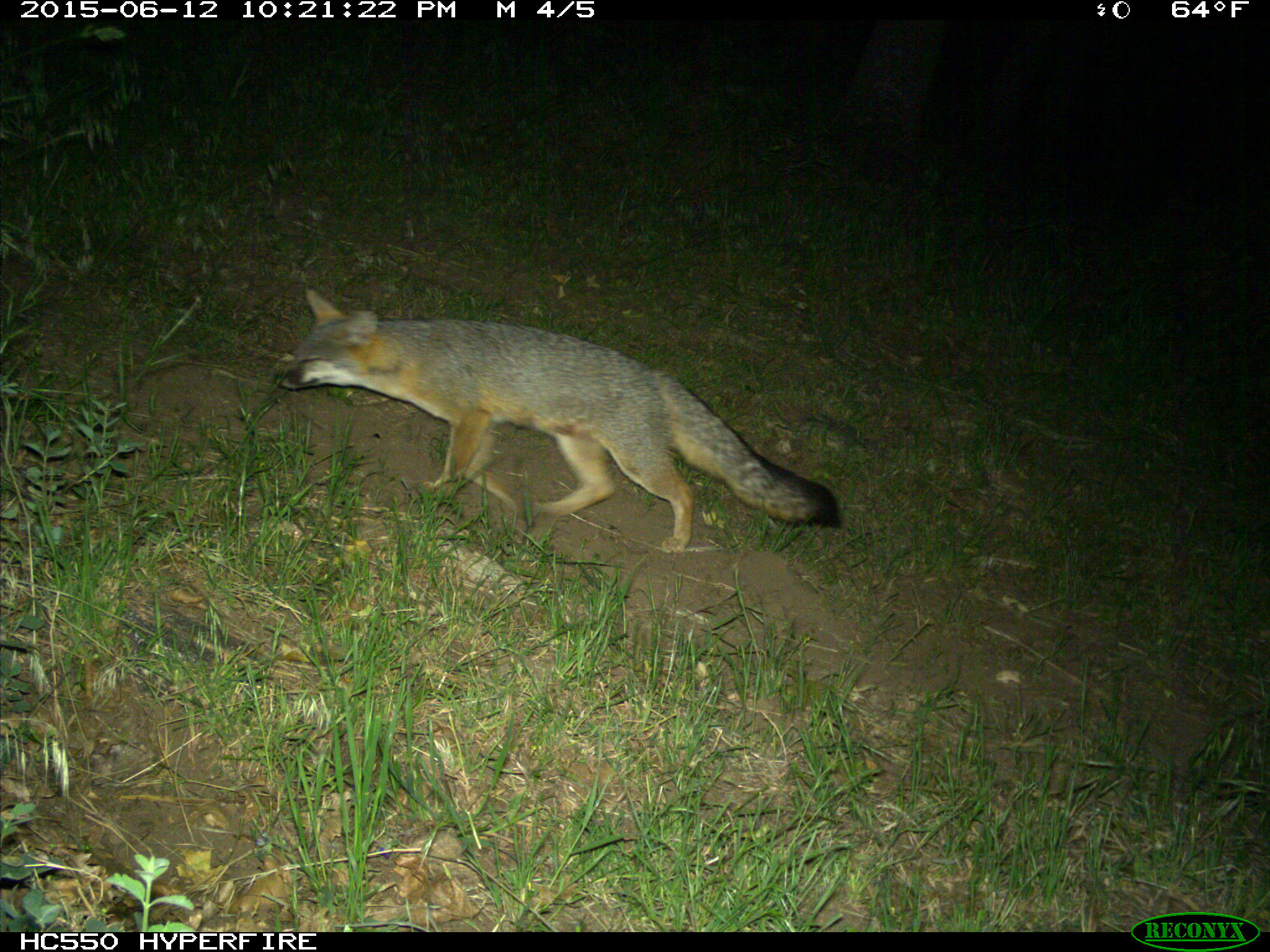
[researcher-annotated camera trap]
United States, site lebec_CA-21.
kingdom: Animalia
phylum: Chordata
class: Mammalia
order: Carnivora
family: Canidae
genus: Urocyon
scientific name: Urocyon cinereoargenteus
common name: gray fox